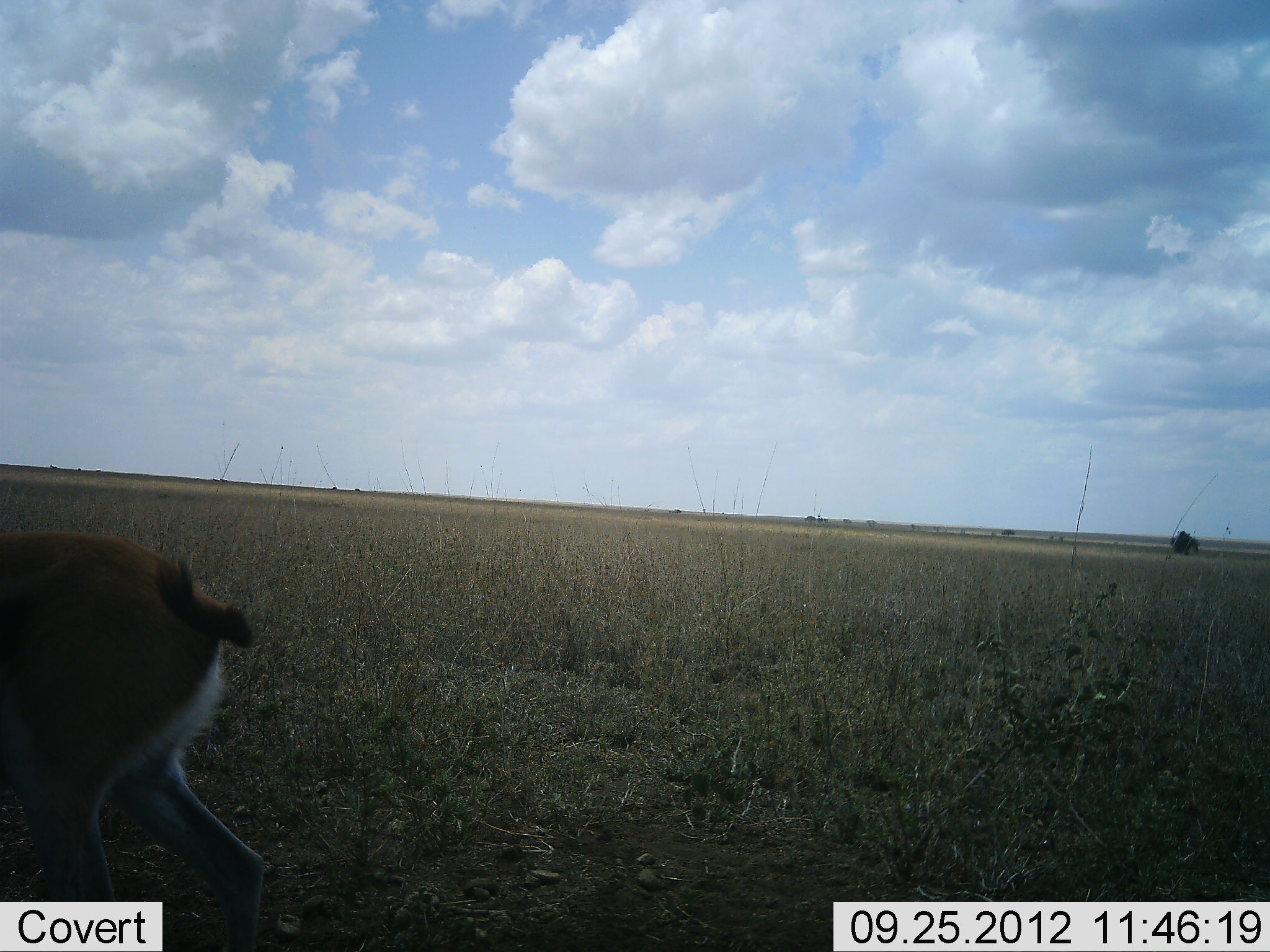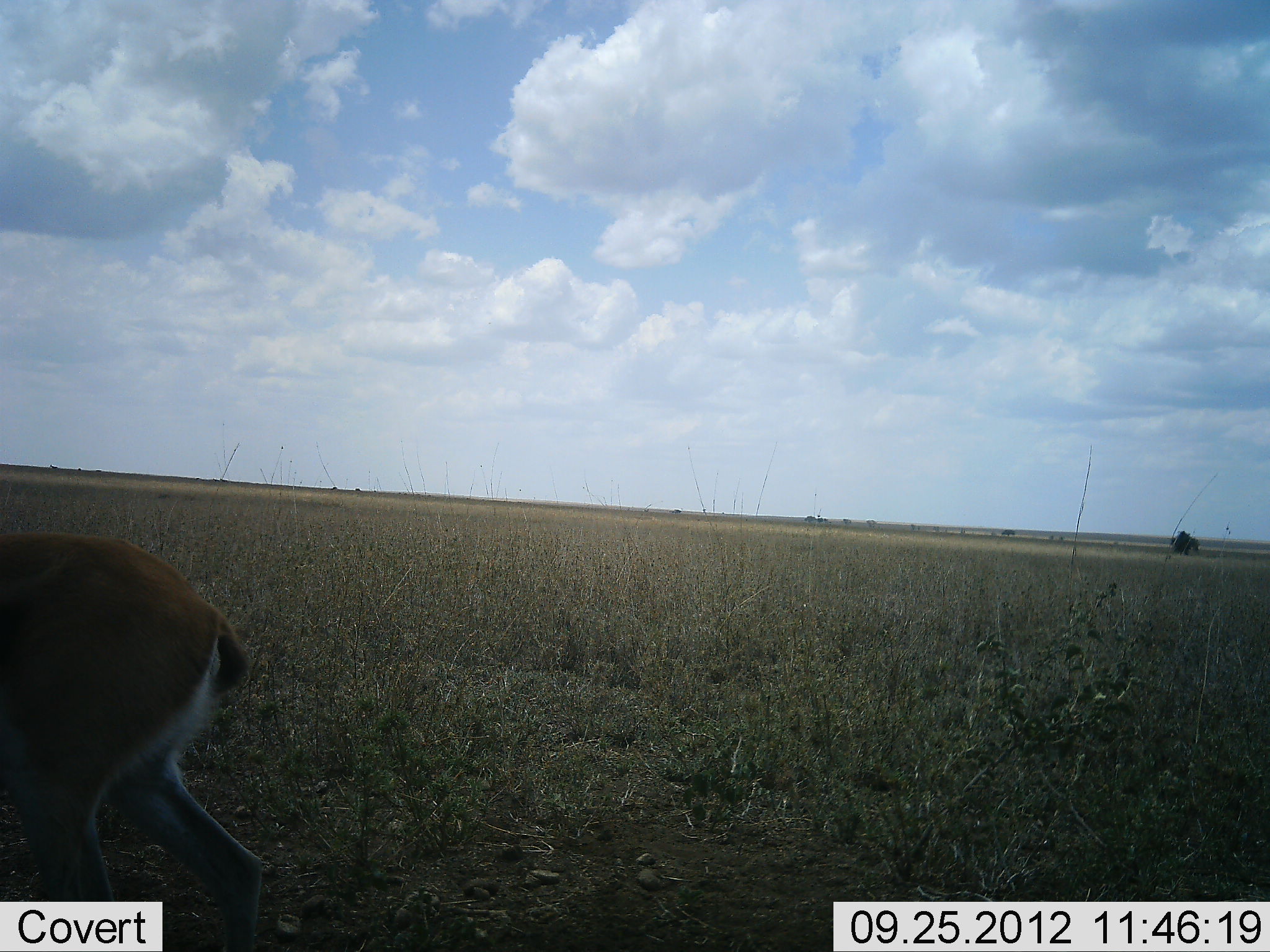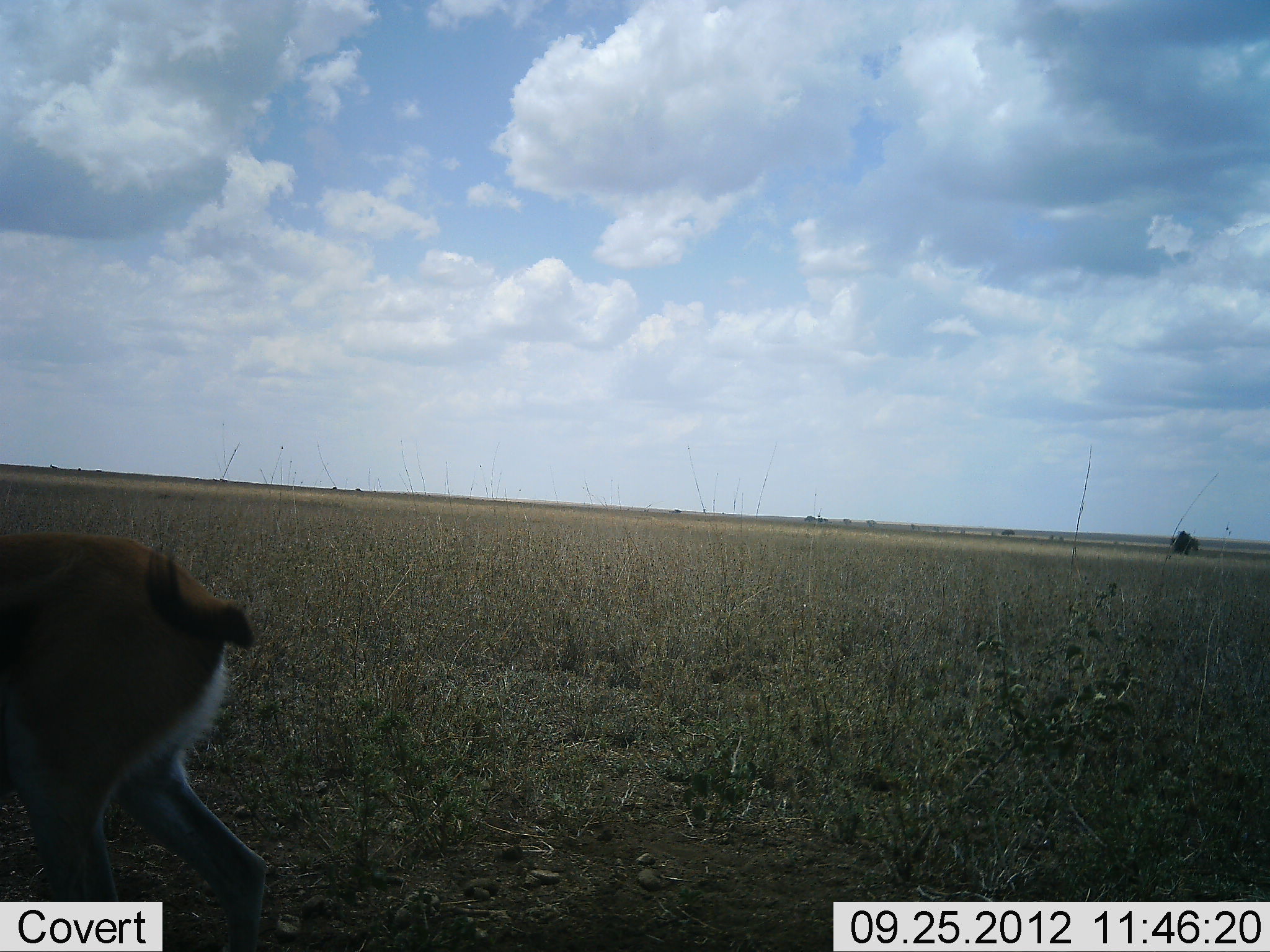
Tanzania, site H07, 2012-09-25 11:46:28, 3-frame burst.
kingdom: Animalia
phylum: Chordata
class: Mammalia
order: Artiodactyla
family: Bovidae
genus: Eudorcas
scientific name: Eudorcas thomsonii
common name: thomson's gazelle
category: gazellethomsons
Gazellethomsons (thomson's gazelle) (Eudorcas thomsonii), count 1. Behavior (volunteer vote fractions): standing 50%, resting 0%, moving 20%, interacting 0%. Young present (vote fraction): 0%. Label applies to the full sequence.